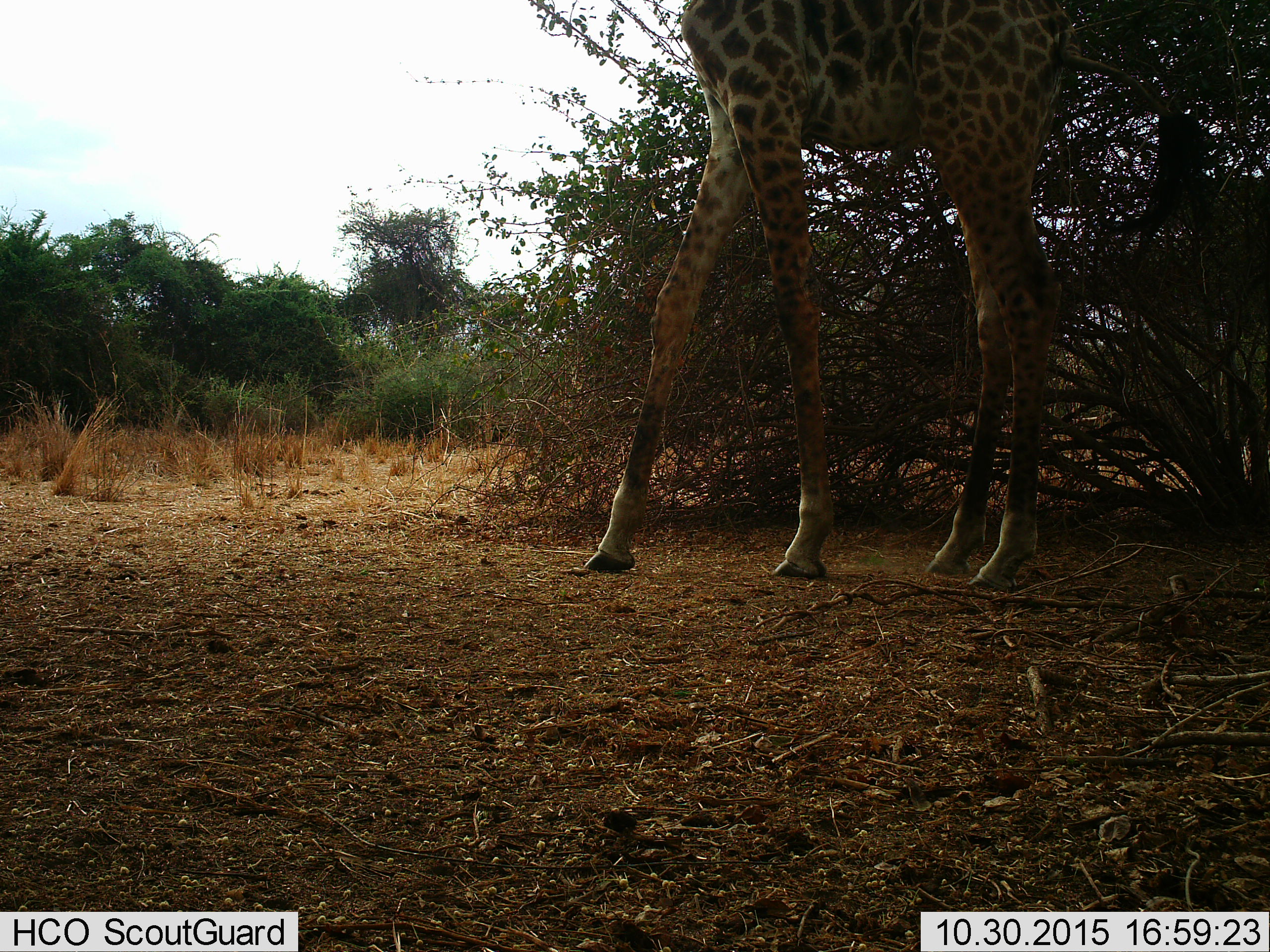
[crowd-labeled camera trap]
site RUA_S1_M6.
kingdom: Animalia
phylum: Chordata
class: Mammalia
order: Artiodactyla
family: Giraffidae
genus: Giraffa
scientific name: Giraffa camelopardalis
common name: giraffe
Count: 1.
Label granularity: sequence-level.